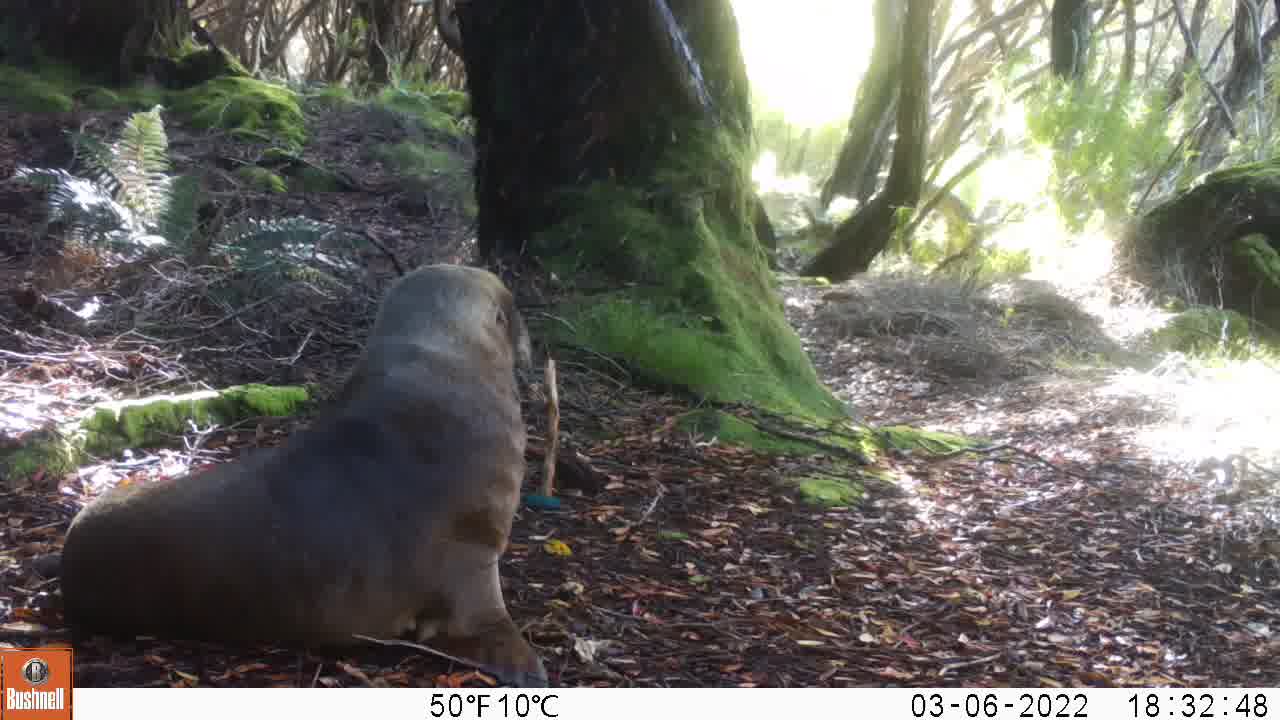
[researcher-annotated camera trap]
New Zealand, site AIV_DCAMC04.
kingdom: Animalia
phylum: Chordata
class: Mammalia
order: Carnivora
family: Otariidae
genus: Phocarctos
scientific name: Phocarctos hookeri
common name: new zealand sea lion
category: sealion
Sealion (new zealand sea lion) (Phocarctos hookeri).